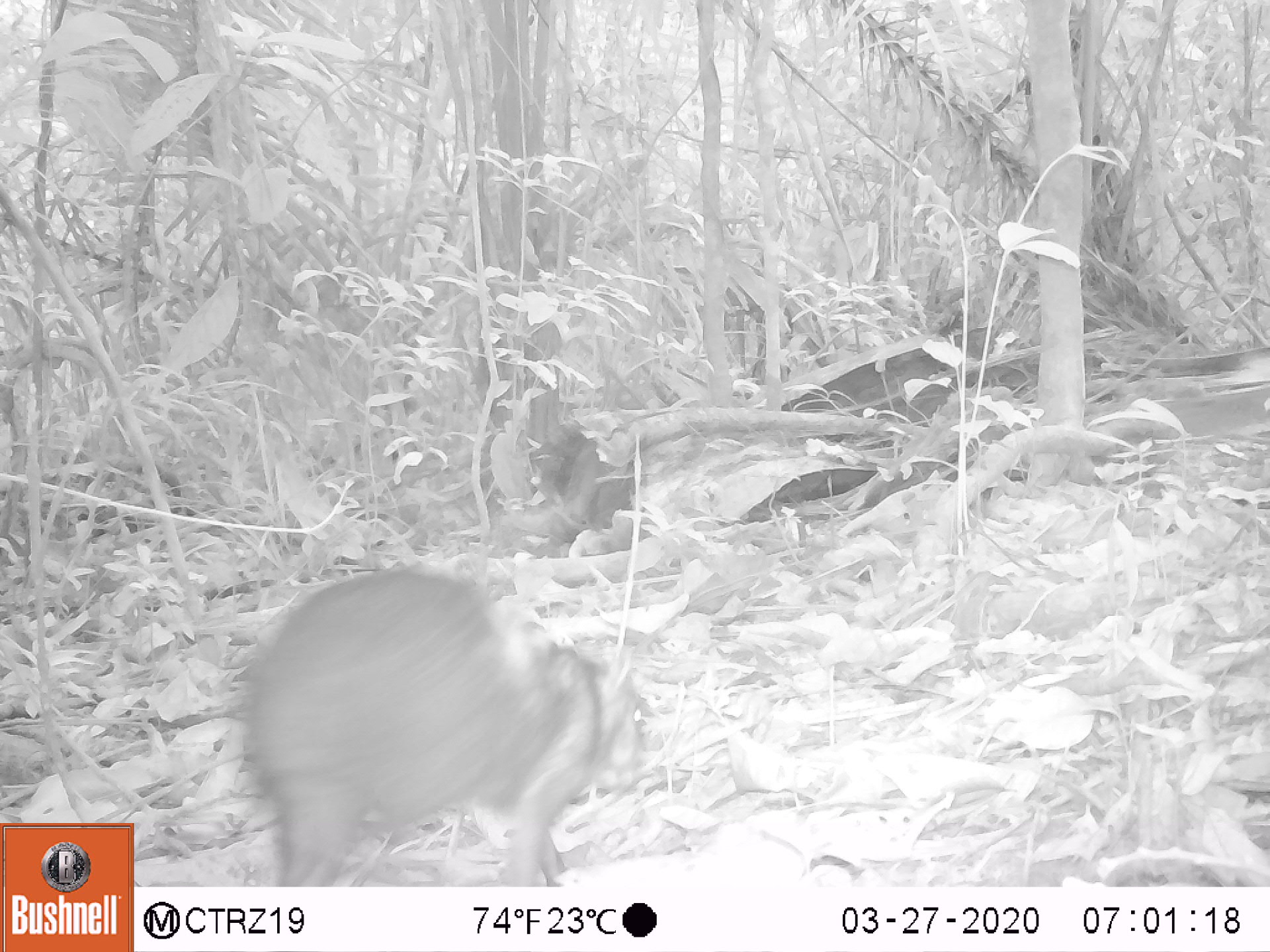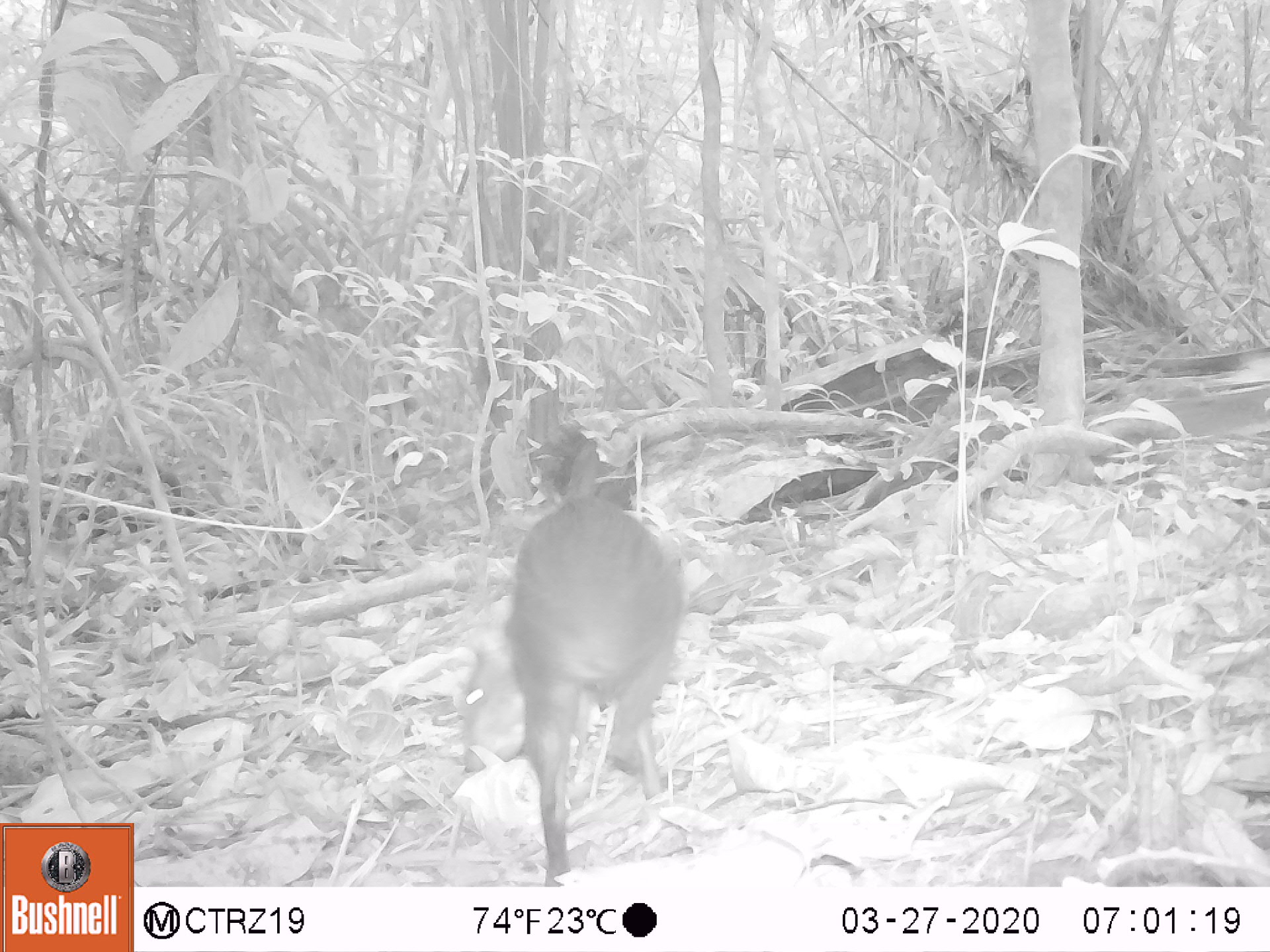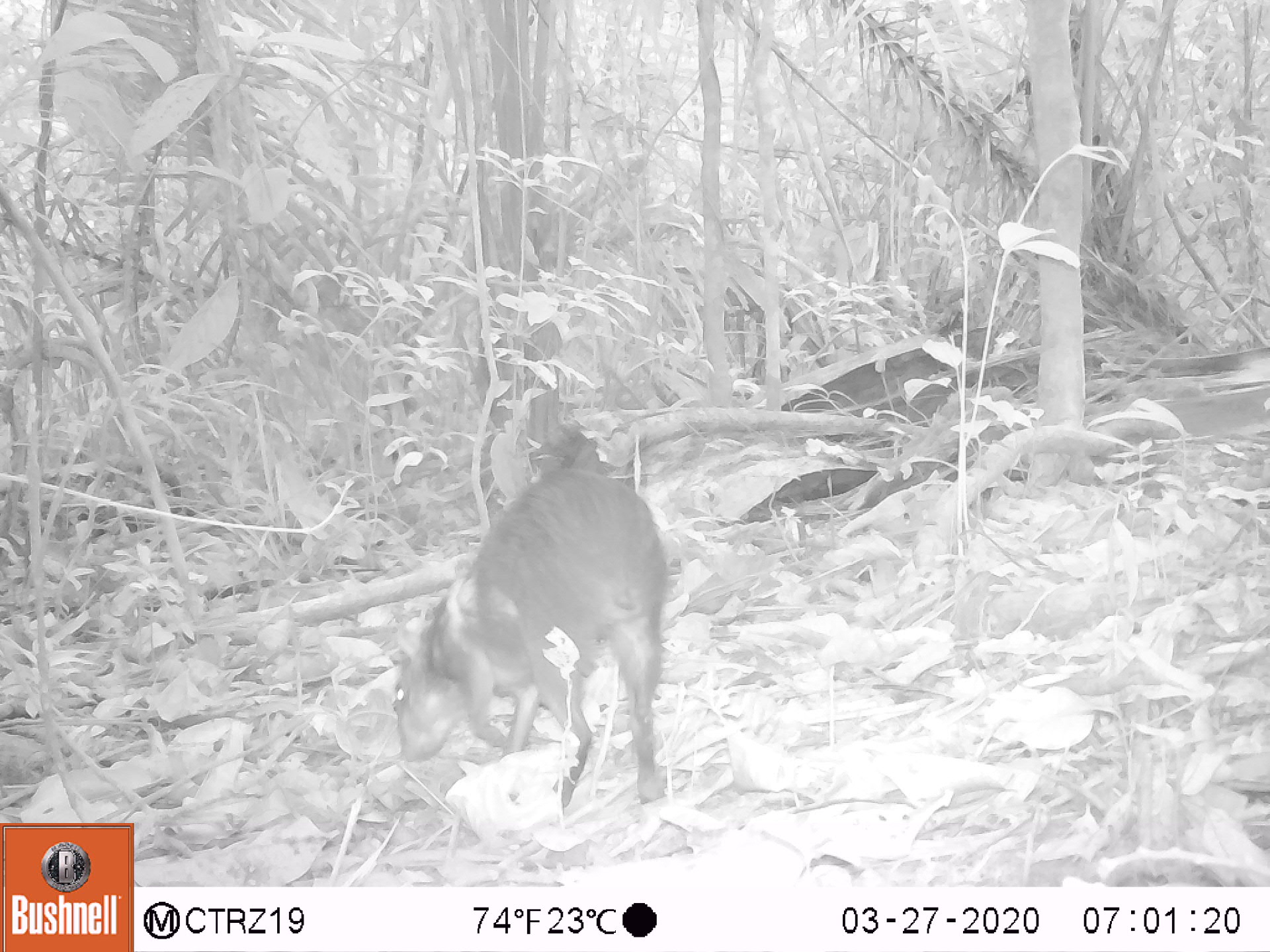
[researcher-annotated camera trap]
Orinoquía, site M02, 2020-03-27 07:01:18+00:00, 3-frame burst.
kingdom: Animalia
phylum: Chordata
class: Mammalia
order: Rodentia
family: Dasyproctidae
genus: Dasyprocta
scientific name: Dasyprocta fuliginosa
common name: black agouti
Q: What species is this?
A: Black agouti (Dasyprocta fuliginosa).